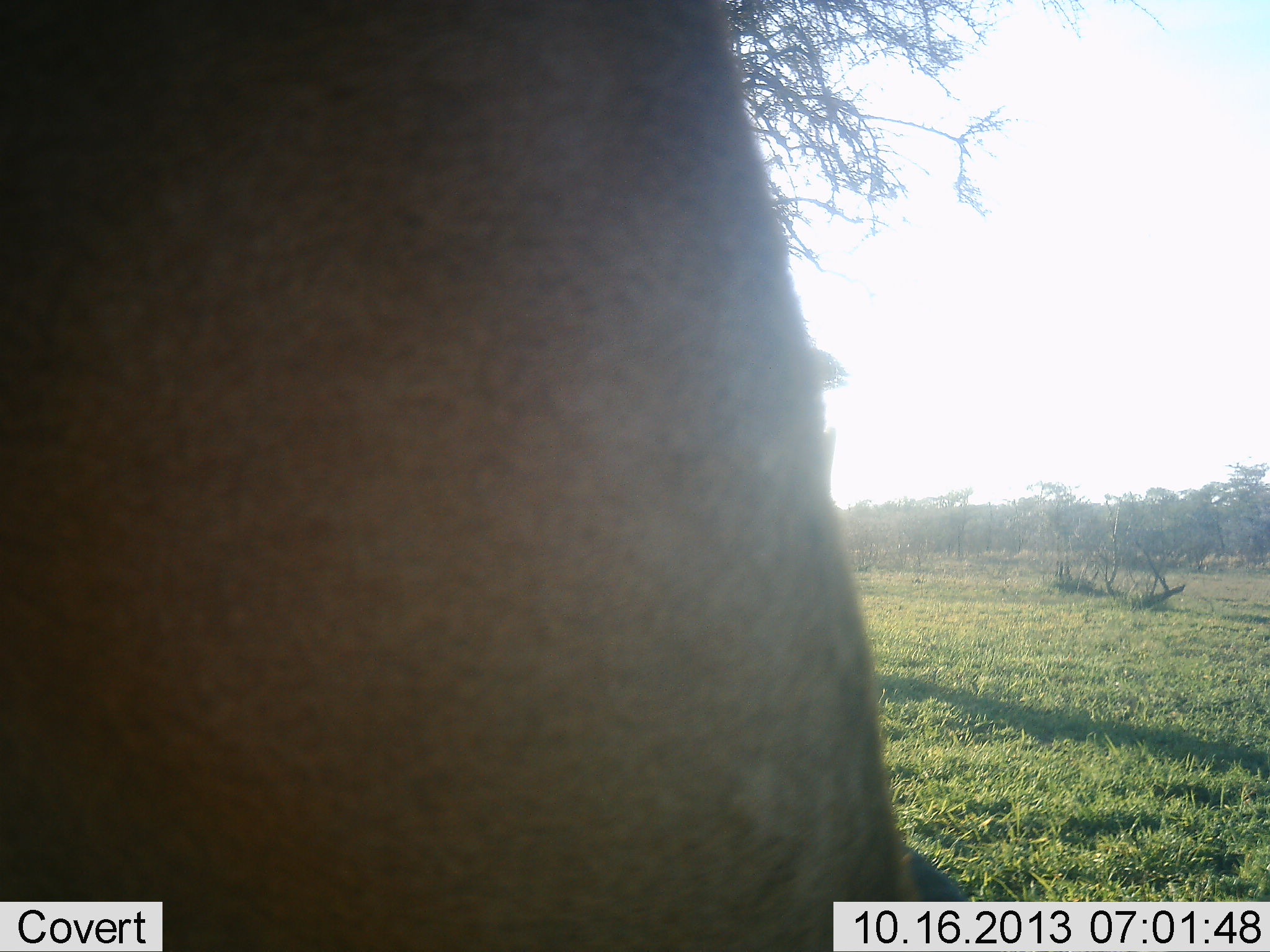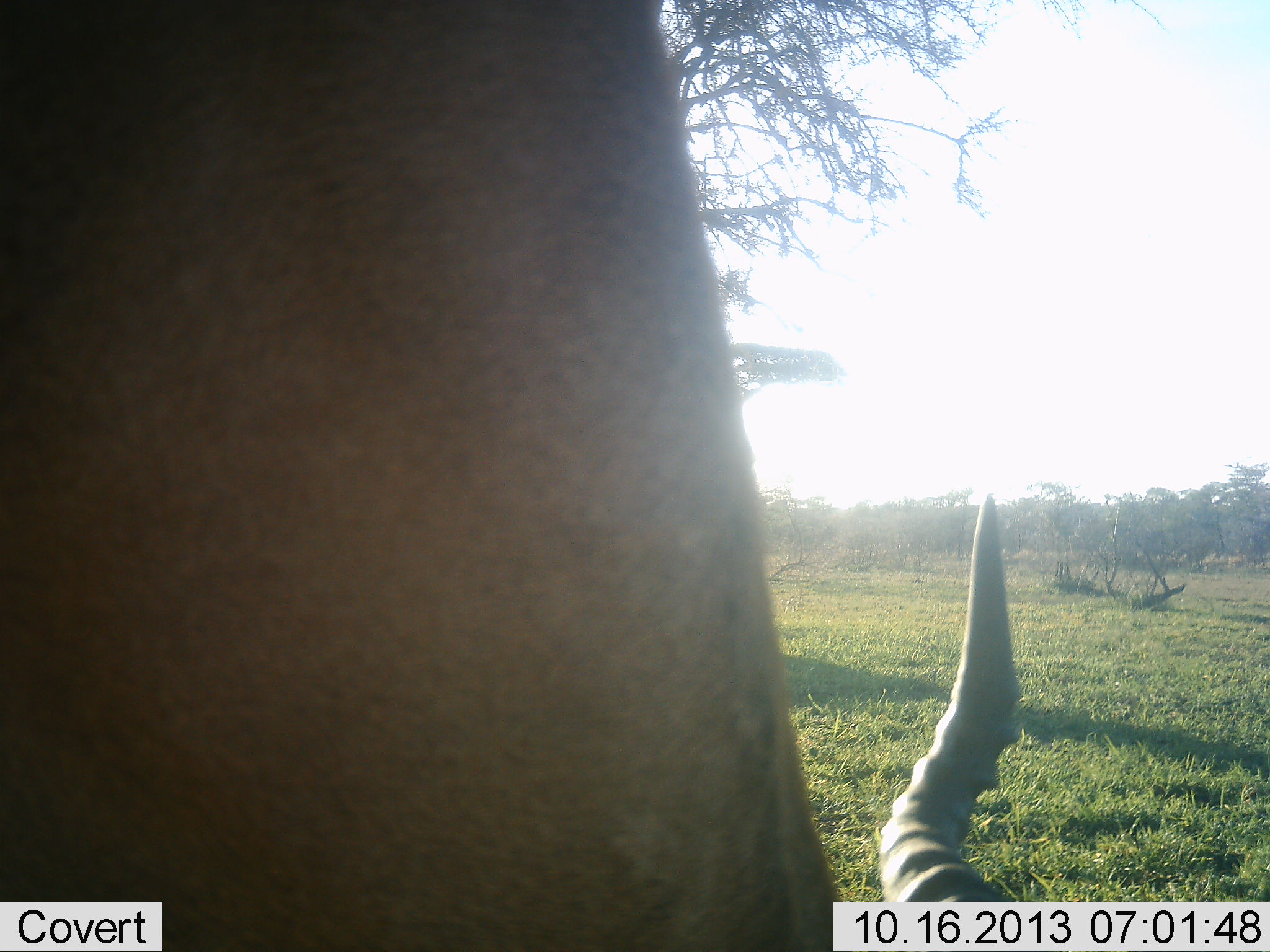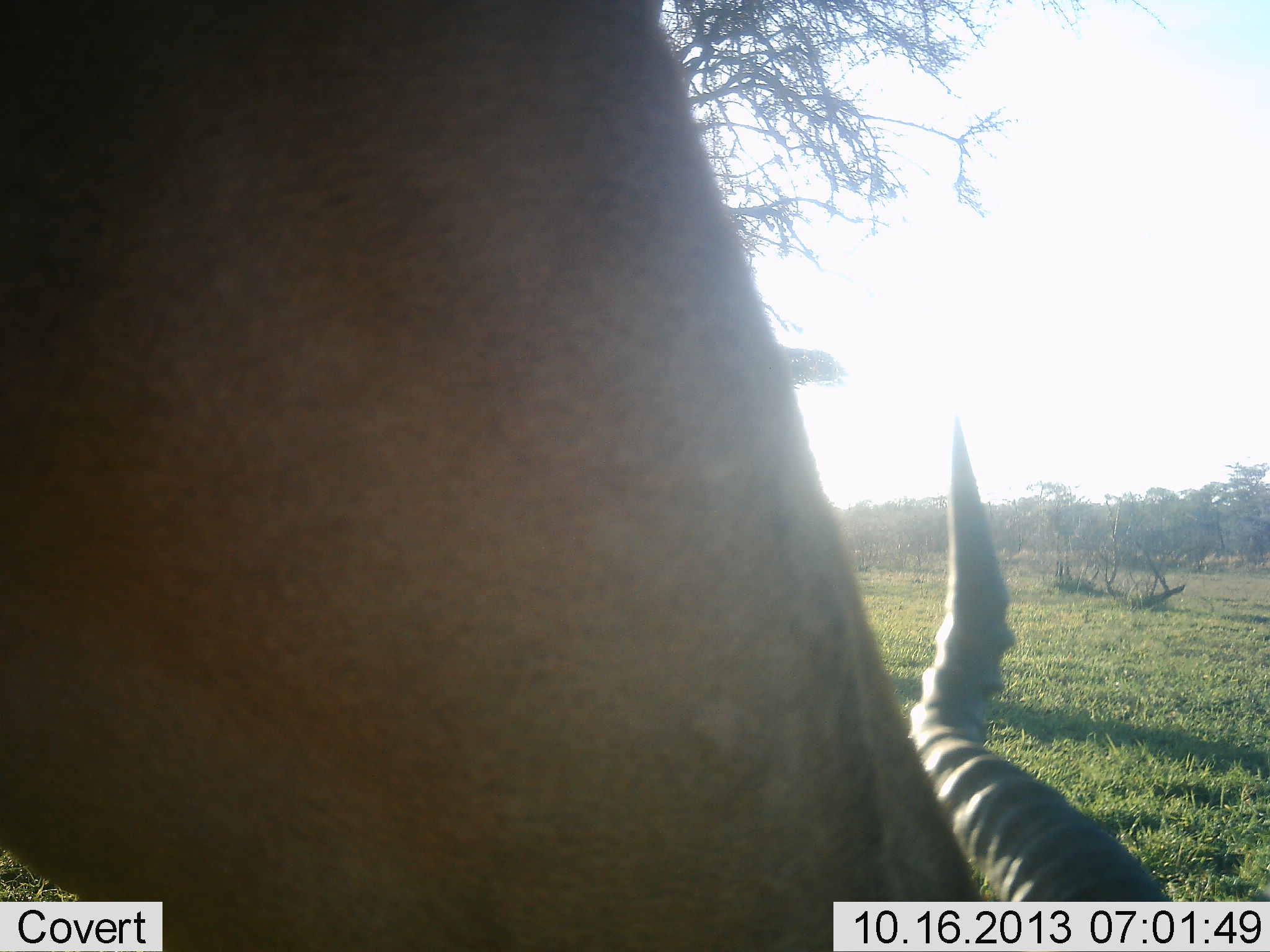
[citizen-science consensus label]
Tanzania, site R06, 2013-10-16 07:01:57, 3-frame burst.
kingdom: Animalia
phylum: Chordata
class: Mammalia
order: Artiodactyla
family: Bovidae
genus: Alcelaphus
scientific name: Alcelaphus buselaphus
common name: hartebeest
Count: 1.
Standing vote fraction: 38%.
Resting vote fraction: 0%.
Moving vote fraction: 0%.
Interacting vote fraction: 8%.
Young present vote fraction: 0%.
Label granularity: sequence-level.